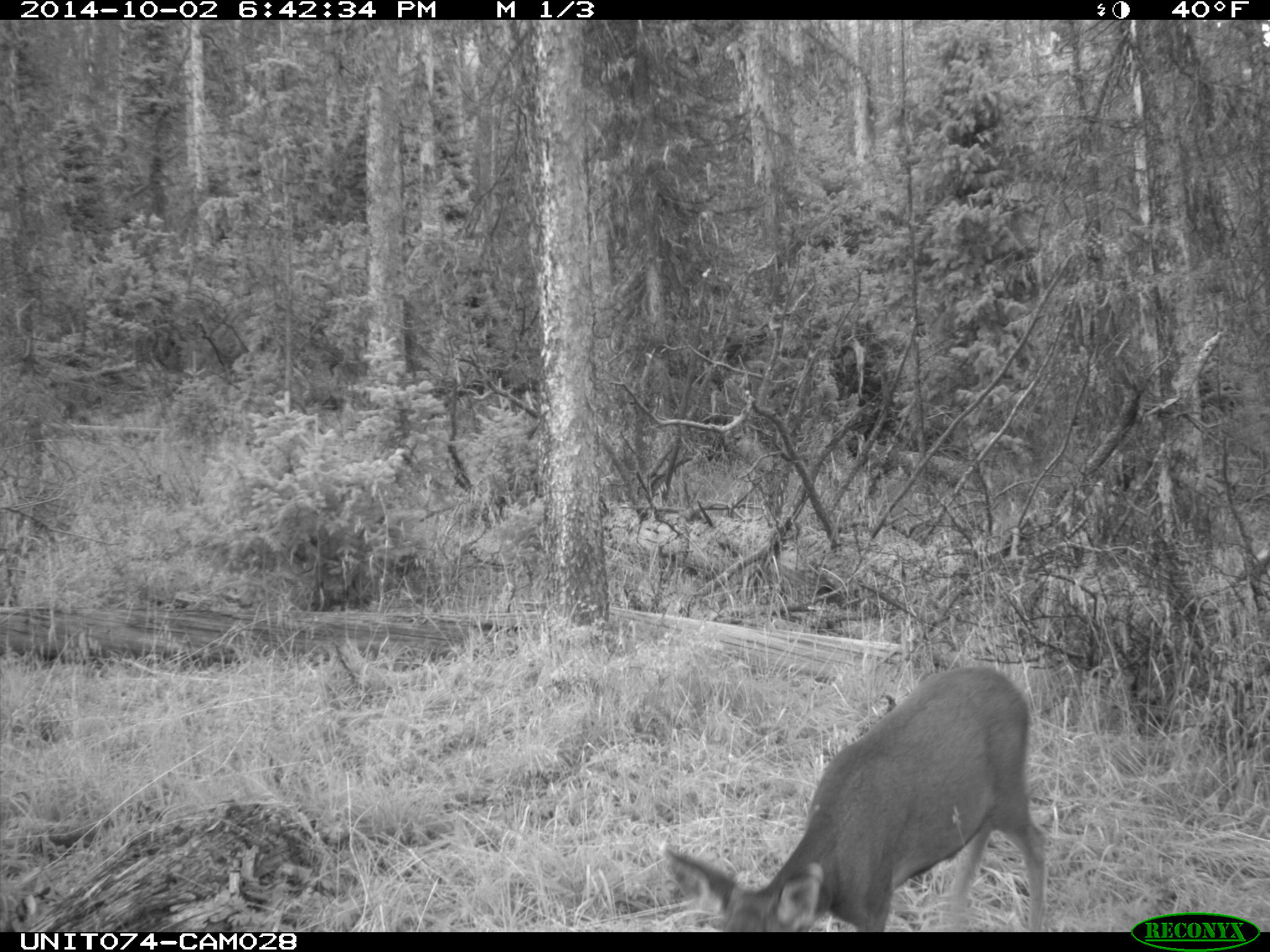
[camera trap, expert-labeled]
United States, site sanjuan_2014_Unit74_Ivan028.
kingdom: Animalia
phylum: Chordata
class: Mammalia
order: Artiodactyla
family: Cervidae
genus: Odocoileus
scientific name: Odocoileus hemionus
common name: mule deer